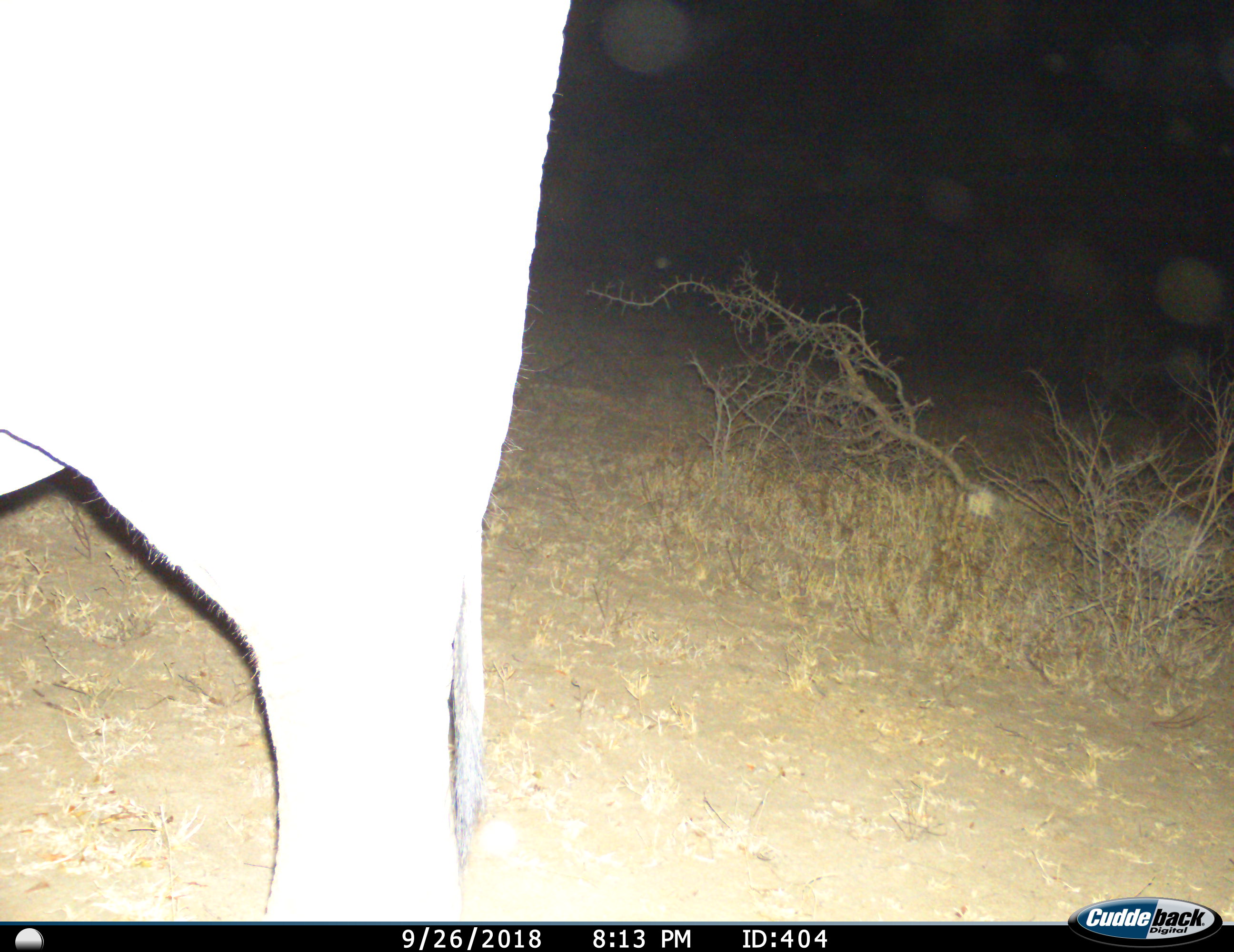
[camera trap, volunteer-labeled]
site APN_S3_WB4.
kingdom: Animalia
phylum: Chordata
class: Mammalia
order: Proboscidea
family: Elephantidae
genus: Loxodonta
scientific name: Loxodonta africana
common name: african bush elephant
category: elephant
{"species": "elephant (african bush elephant) (Loxodonta africana)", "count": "1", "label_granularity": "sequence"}